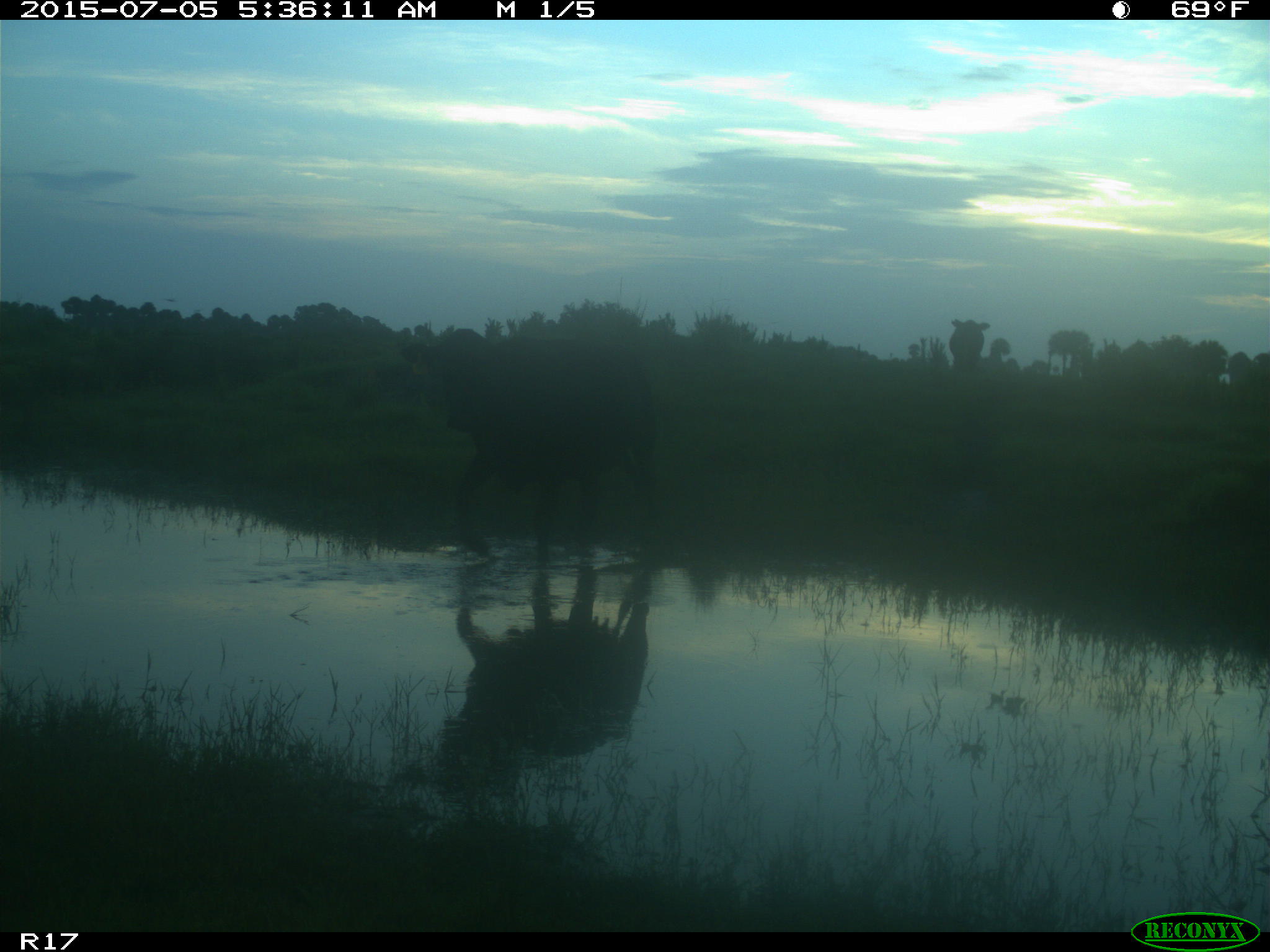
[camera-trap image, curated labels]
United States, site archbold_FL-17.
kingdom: Animalia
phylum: Chordata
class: Mammalia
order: Artiodactyla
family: Bovidae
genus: Bos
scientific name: Bos taurus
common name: domestic cow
Bos taurus (domestic cow).